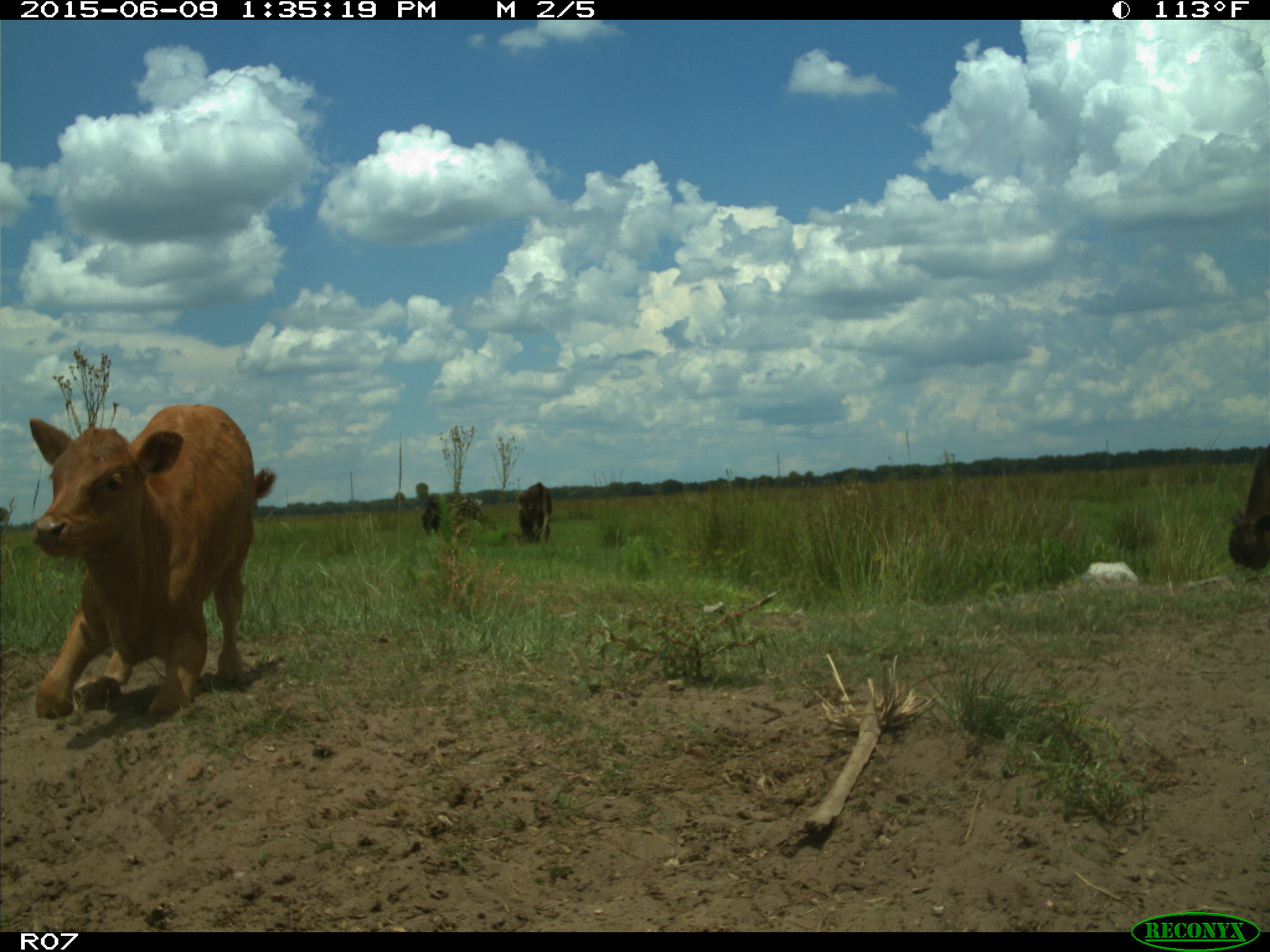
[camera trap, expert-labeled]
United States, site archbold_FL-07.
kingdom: Animalia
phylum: Chordata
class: Mammalia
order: Artiodactyla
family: Bovidae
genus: Bos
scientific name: Bos taurus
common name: domestic cow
Bos taurus (domestic cow).